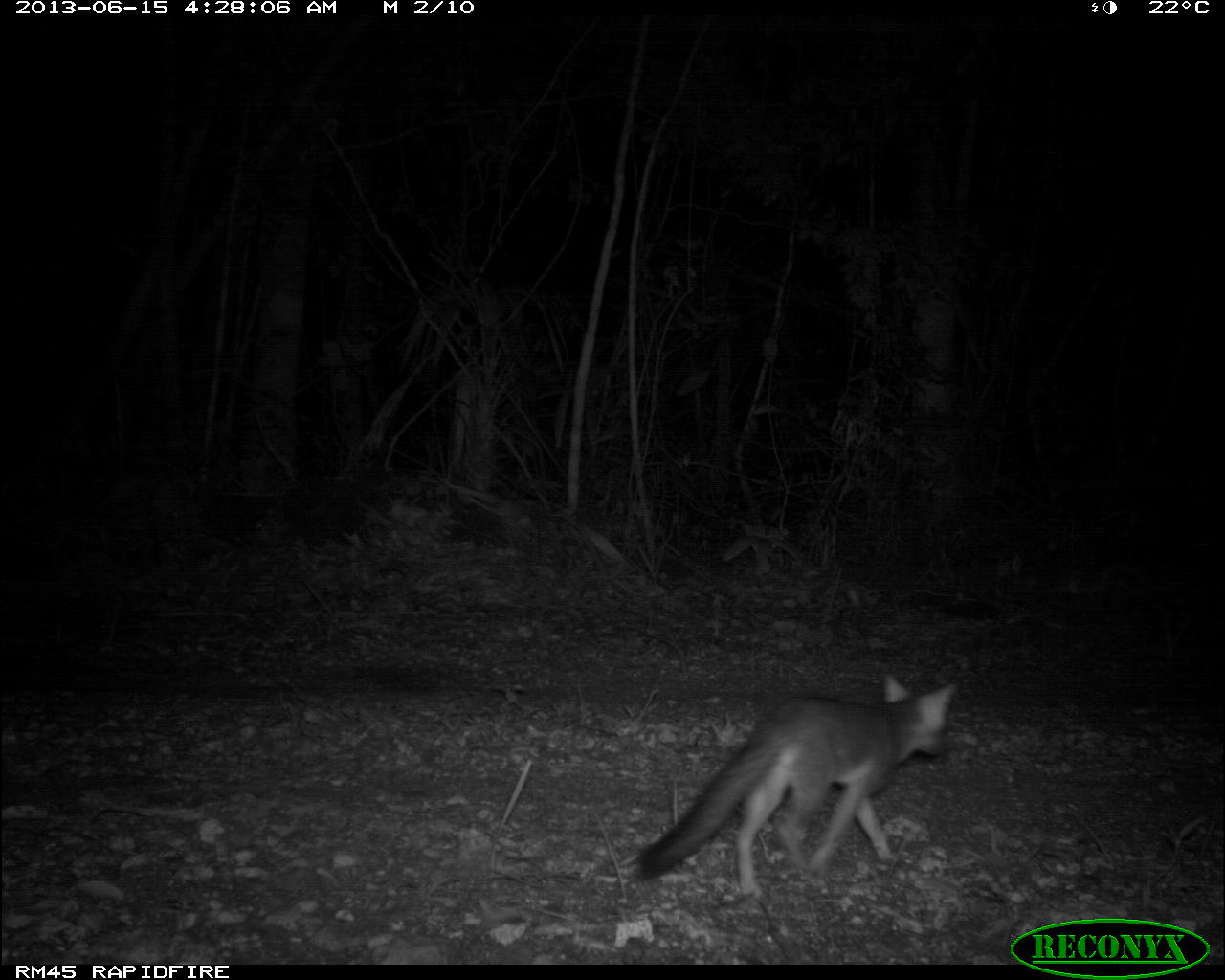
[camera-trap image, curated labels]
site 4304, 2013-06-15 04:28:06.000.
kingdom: Animalia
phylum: Chordata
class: Mammalia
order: Carnivora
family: Canidae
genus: Urocyon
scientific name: Urocyon cinereoargenteus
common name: gray fox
Urocyon cinereoargenteus (gray fox), count 1.